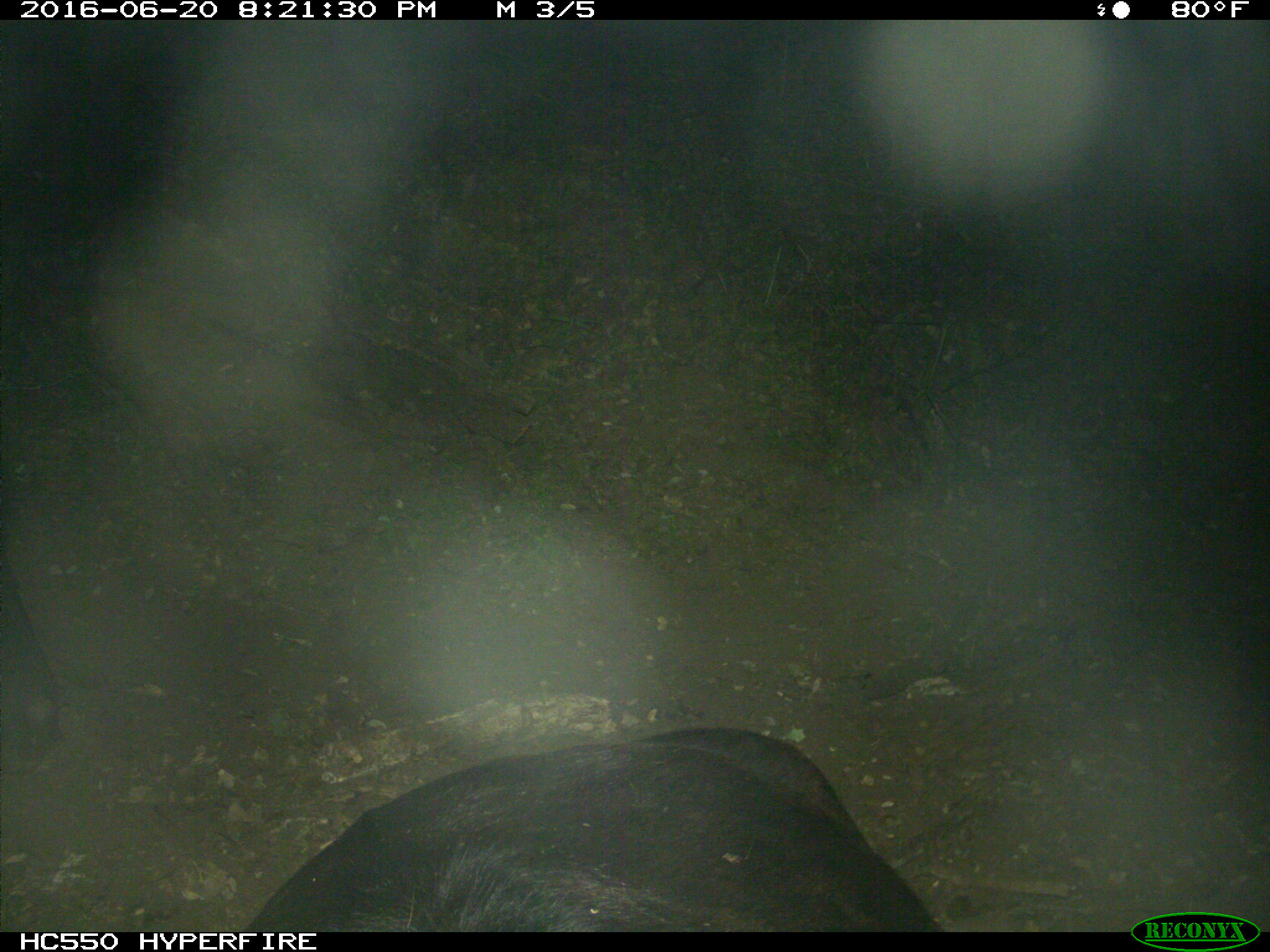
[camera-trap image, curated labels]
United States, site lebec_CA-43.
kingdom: Animalia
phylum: Chordata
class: Mammalia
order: Artiodactyla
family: Bovidae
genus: Bos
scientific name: Bos taurus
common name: domestic cow